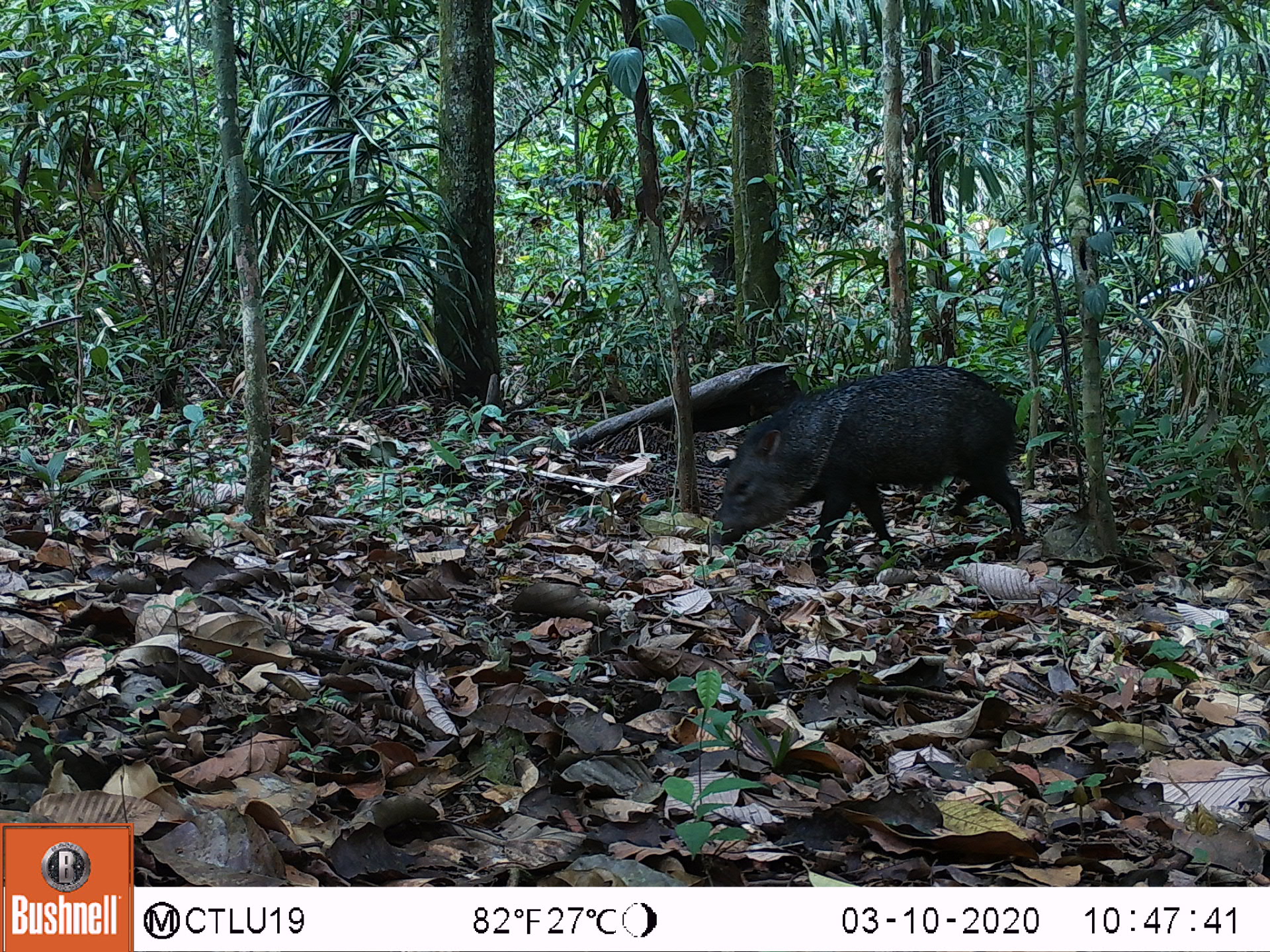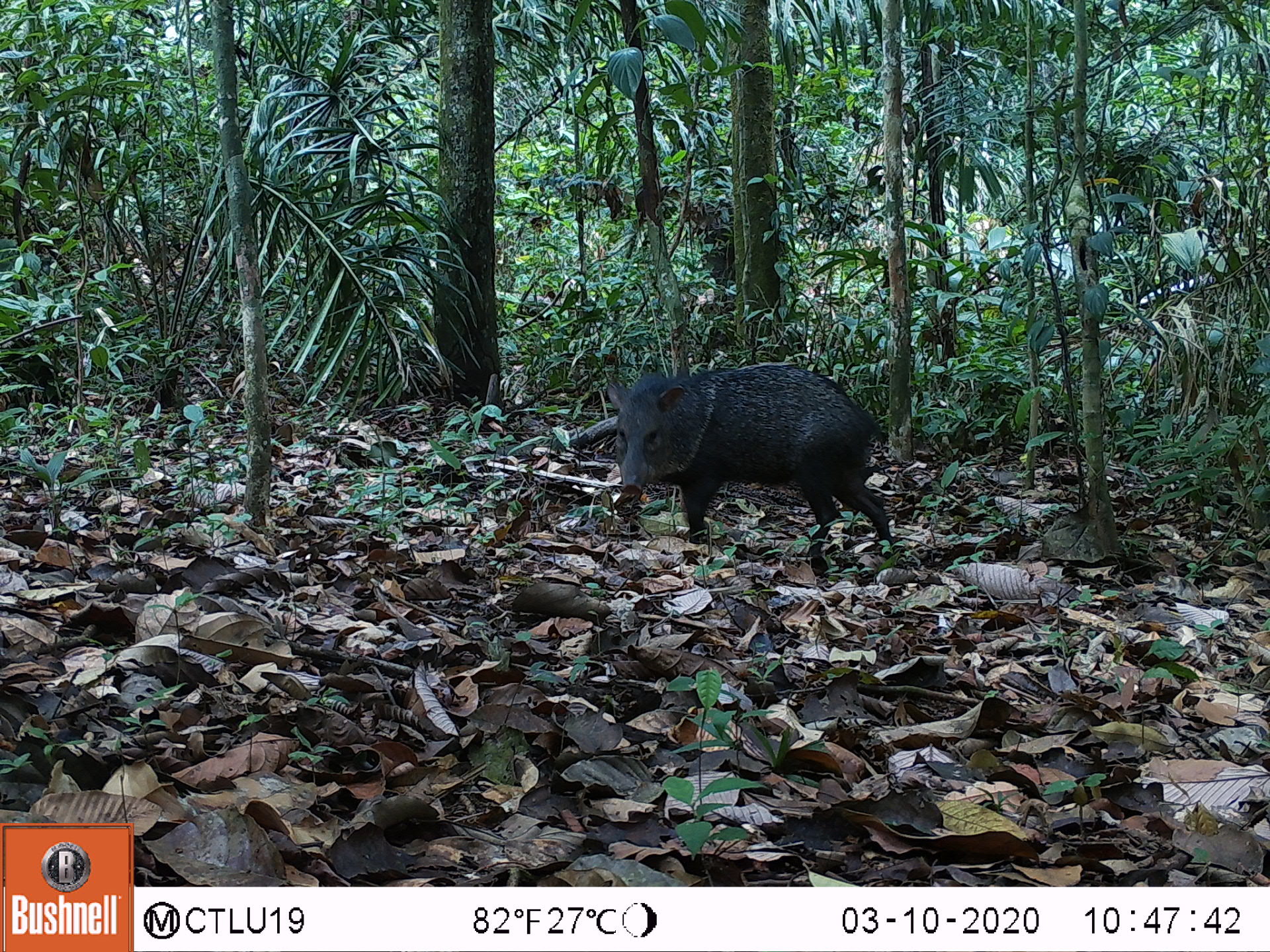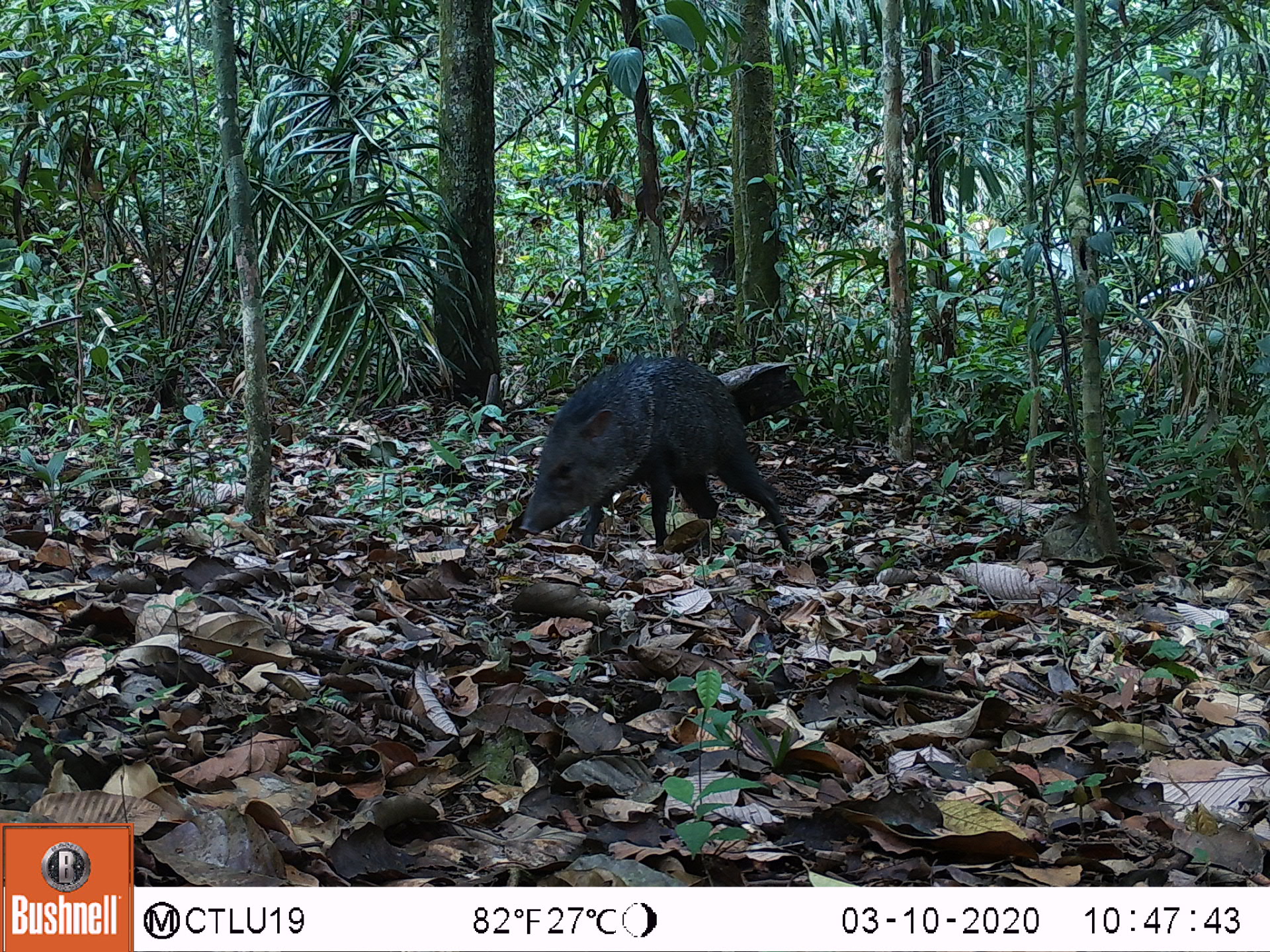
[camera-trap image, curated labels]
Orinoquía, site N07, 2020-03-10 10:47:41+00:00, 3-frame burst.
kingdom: Animalia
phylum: Chordata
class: Mammalia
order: Artiodactyla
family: Tayassuidae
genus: Pecari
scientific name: Pecari tajacu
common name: collared peccary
Collared peccary (Pecari tajacu).